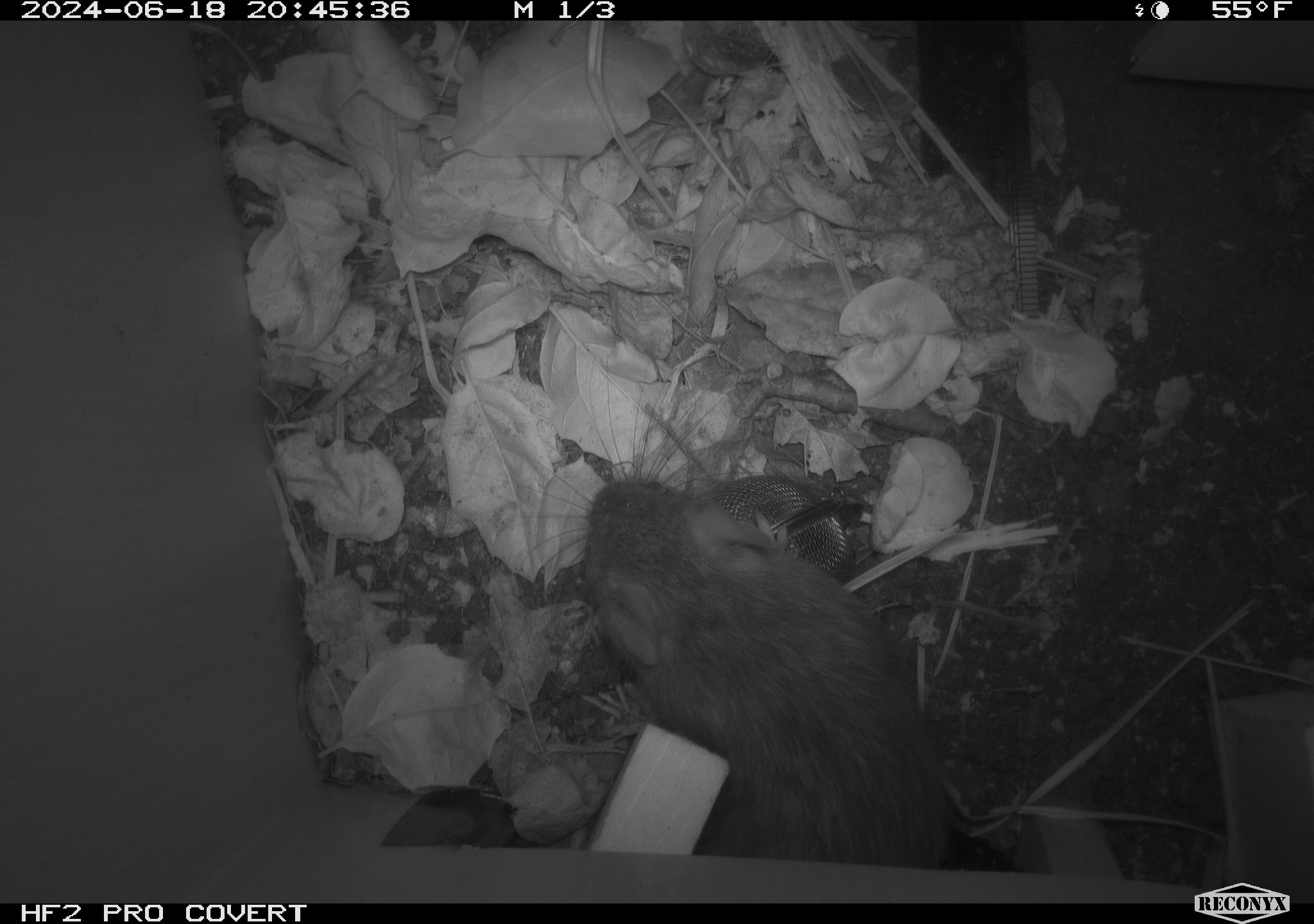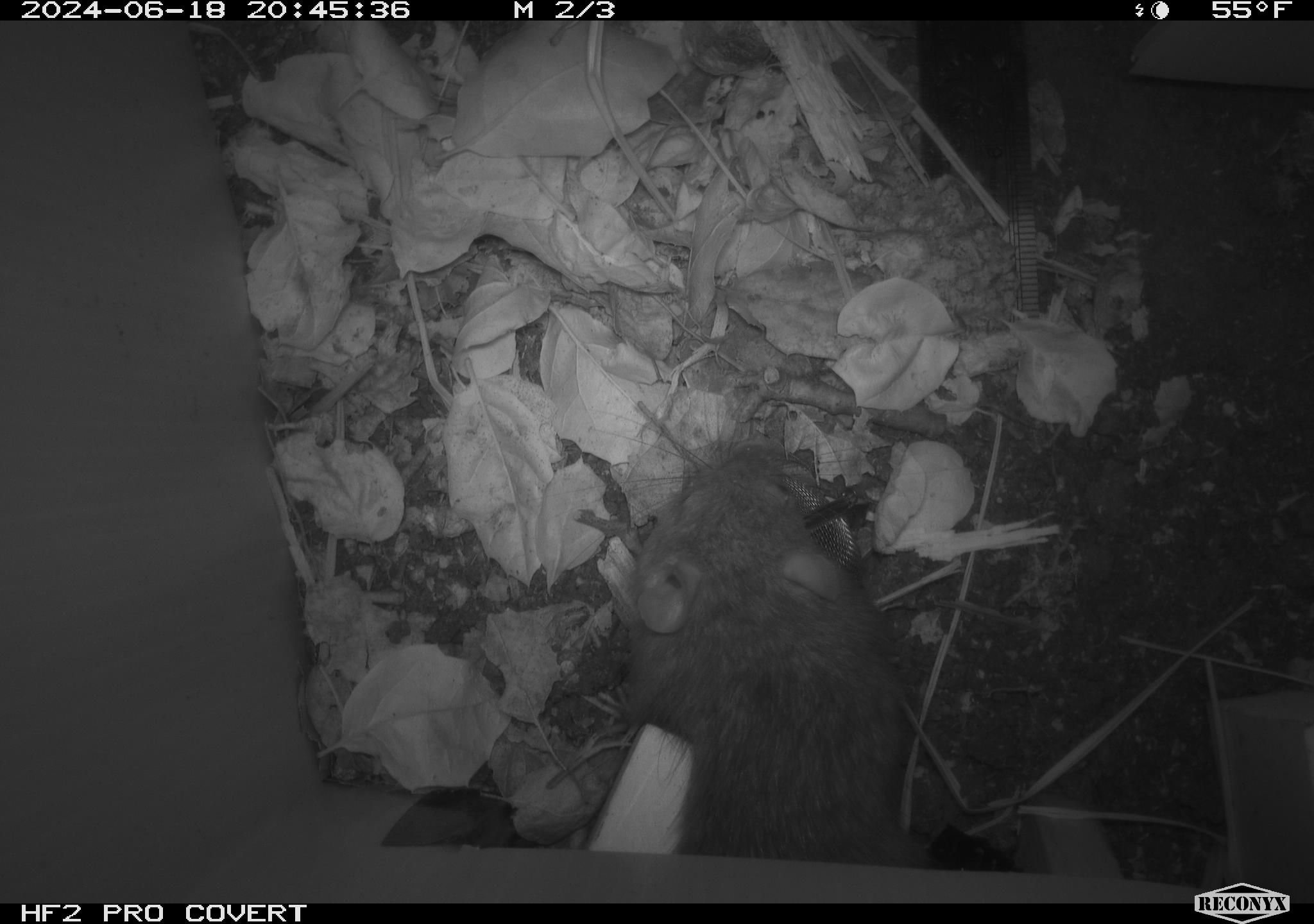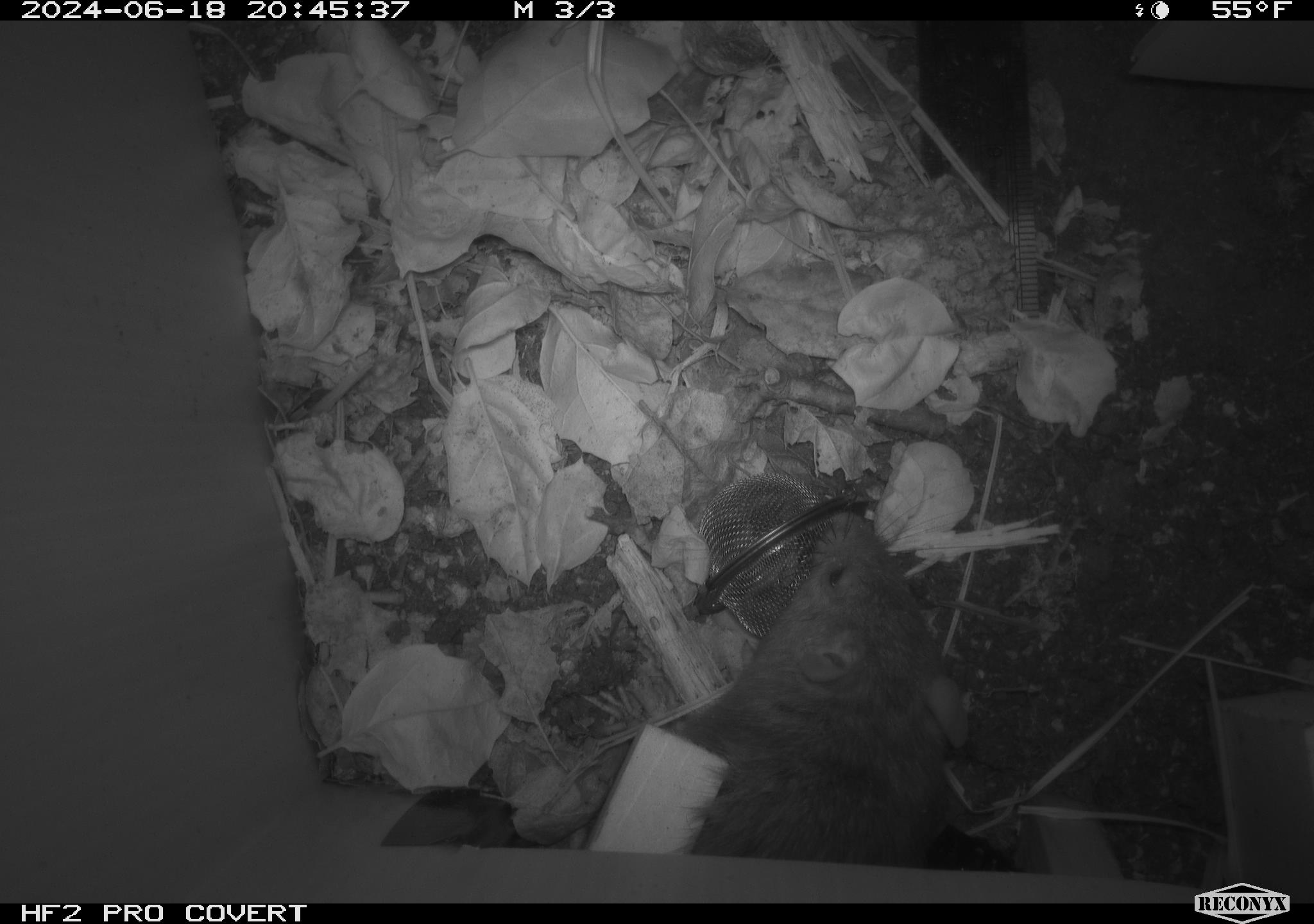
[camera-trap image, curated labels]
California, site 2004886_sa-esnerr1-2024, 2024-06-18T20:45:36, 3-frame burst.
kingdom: Animalia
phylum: Chordata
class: Mammalia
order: Rodentia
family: Muridae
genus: Rattus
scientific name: Rattus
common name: rat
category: rattus species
Rattus species (rat) (Rattus).